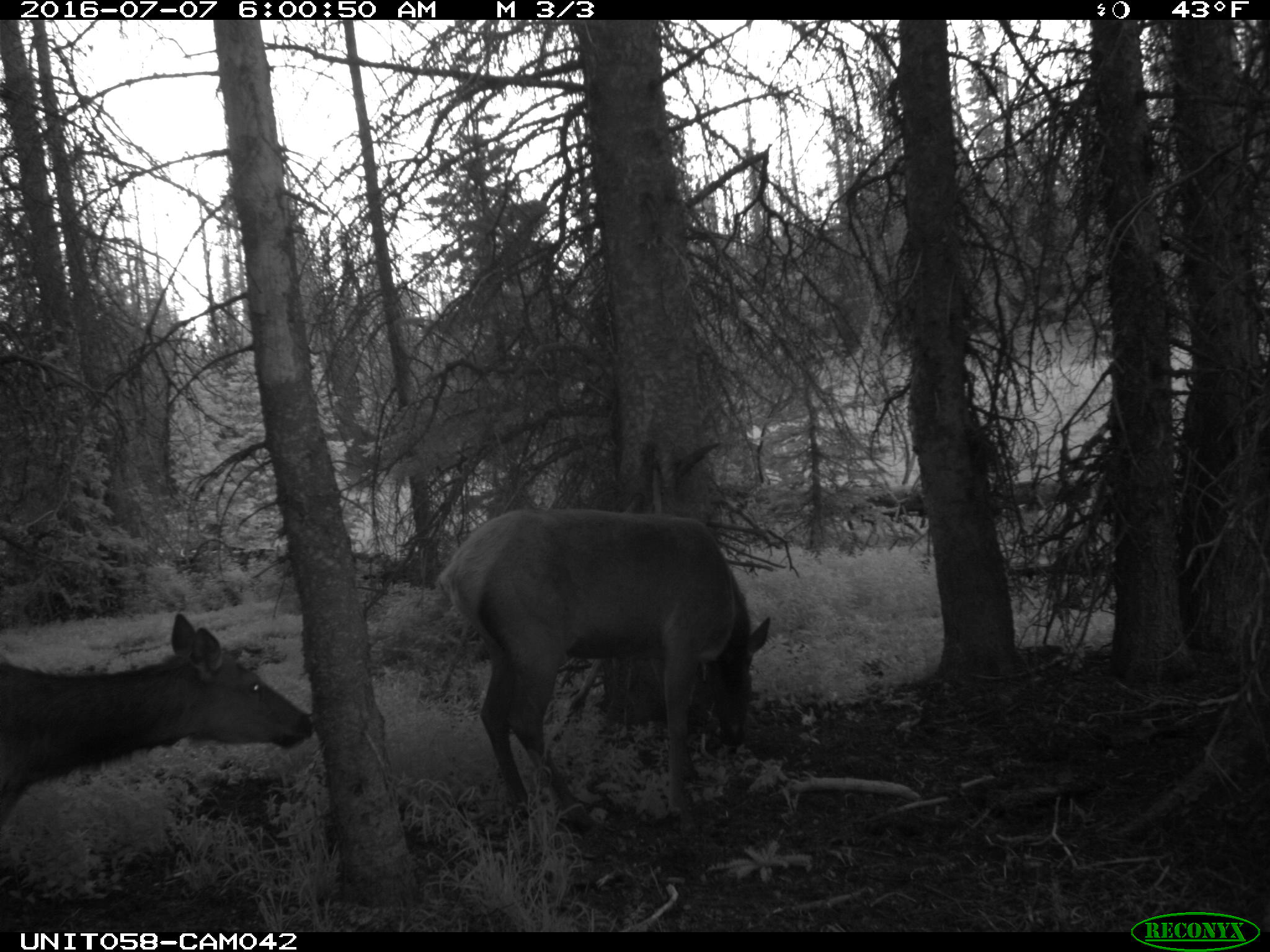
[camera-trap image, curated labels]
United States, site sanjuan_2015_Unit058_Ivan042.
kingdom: Animalia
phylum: Chordata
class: Mammalia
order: Artiodactyla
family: Cervidae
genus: Cervus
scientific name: Cervus elaphus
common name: red deer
Cervus elaphus (red deer).